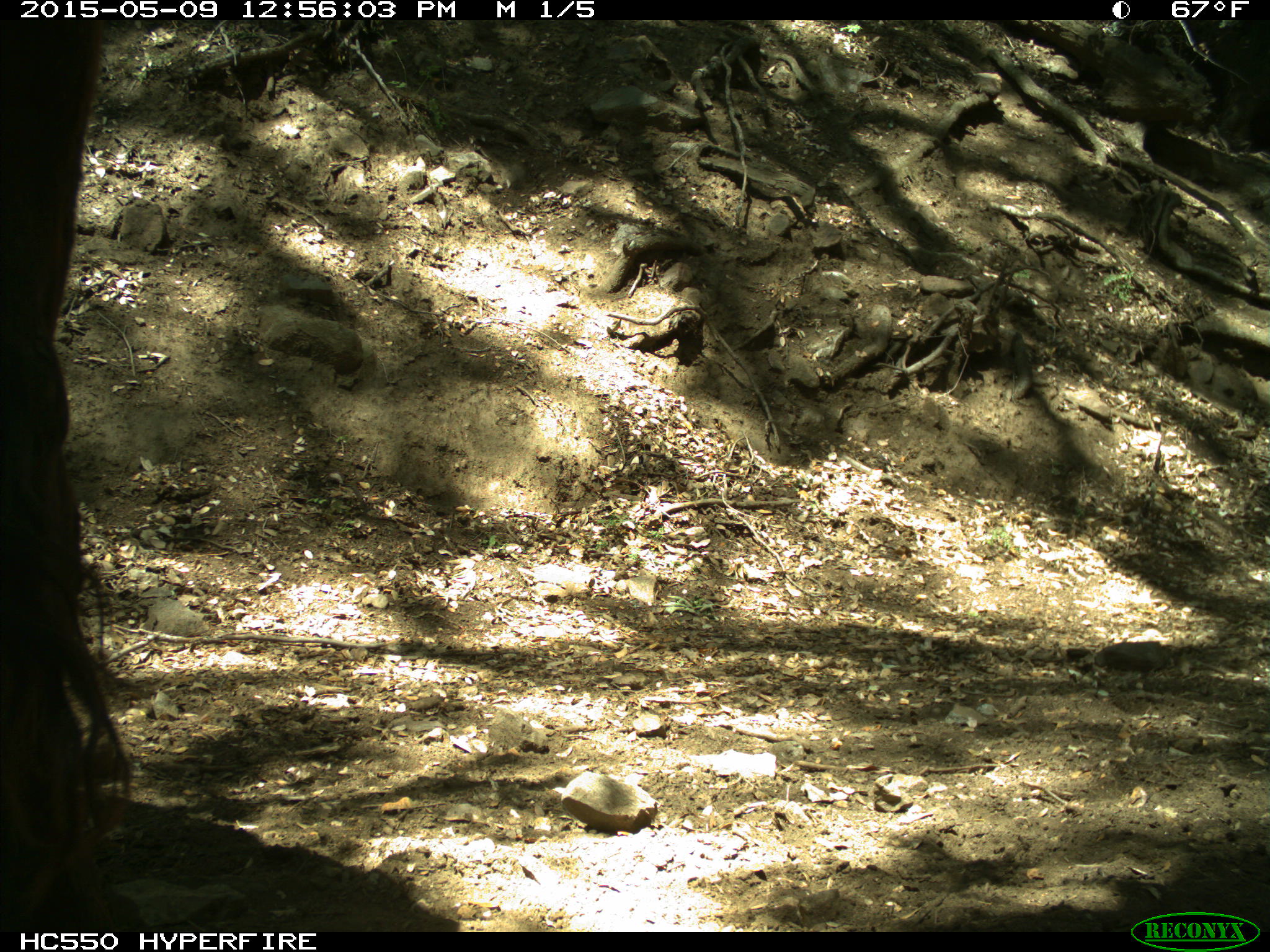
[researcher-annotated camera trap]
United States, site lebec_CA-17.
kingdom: Animalia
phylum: Chordata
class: Mammalia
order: Artiodactyla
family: Bovidae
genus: Bos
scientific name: Bos taurus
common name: domestic cow